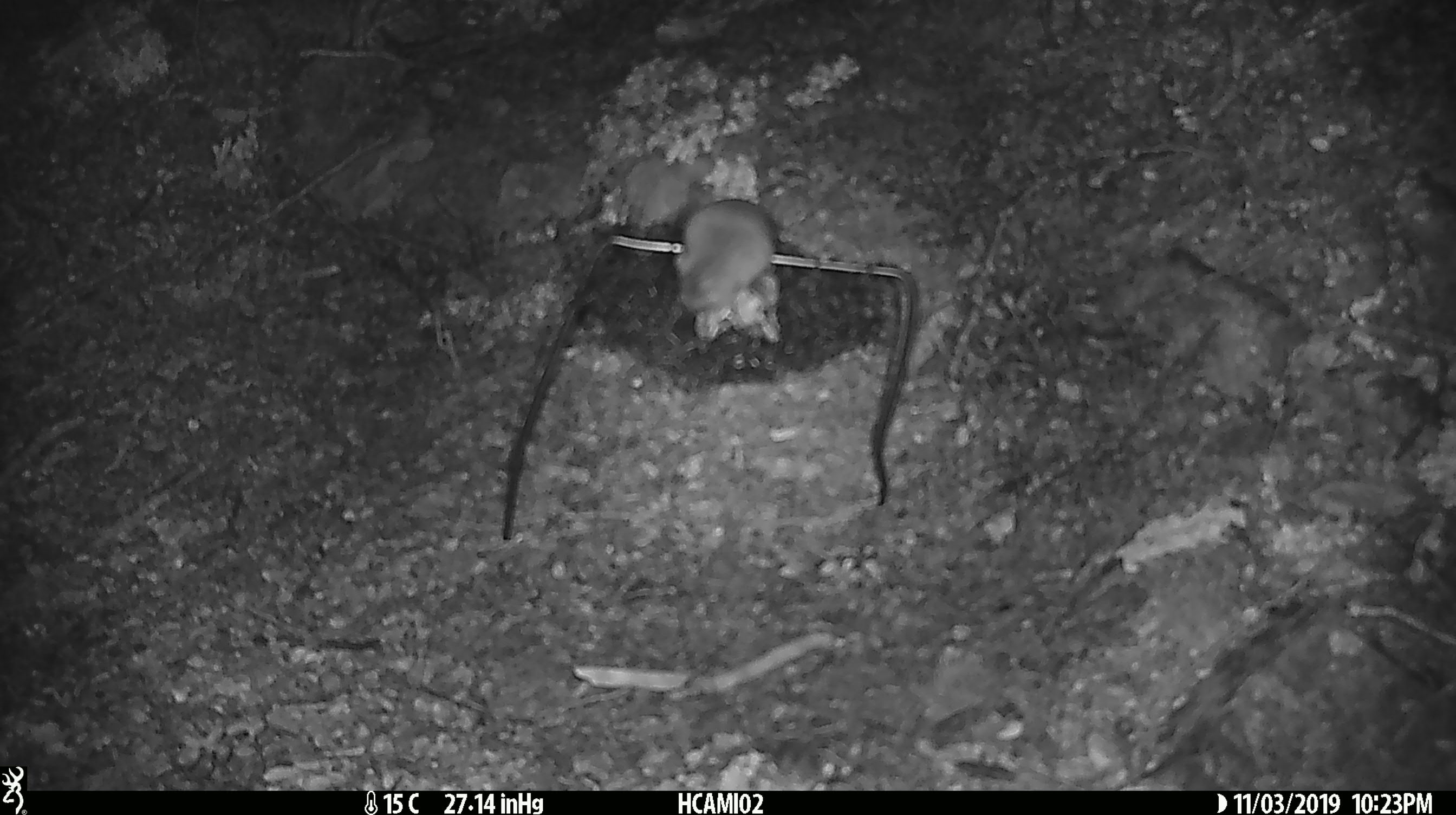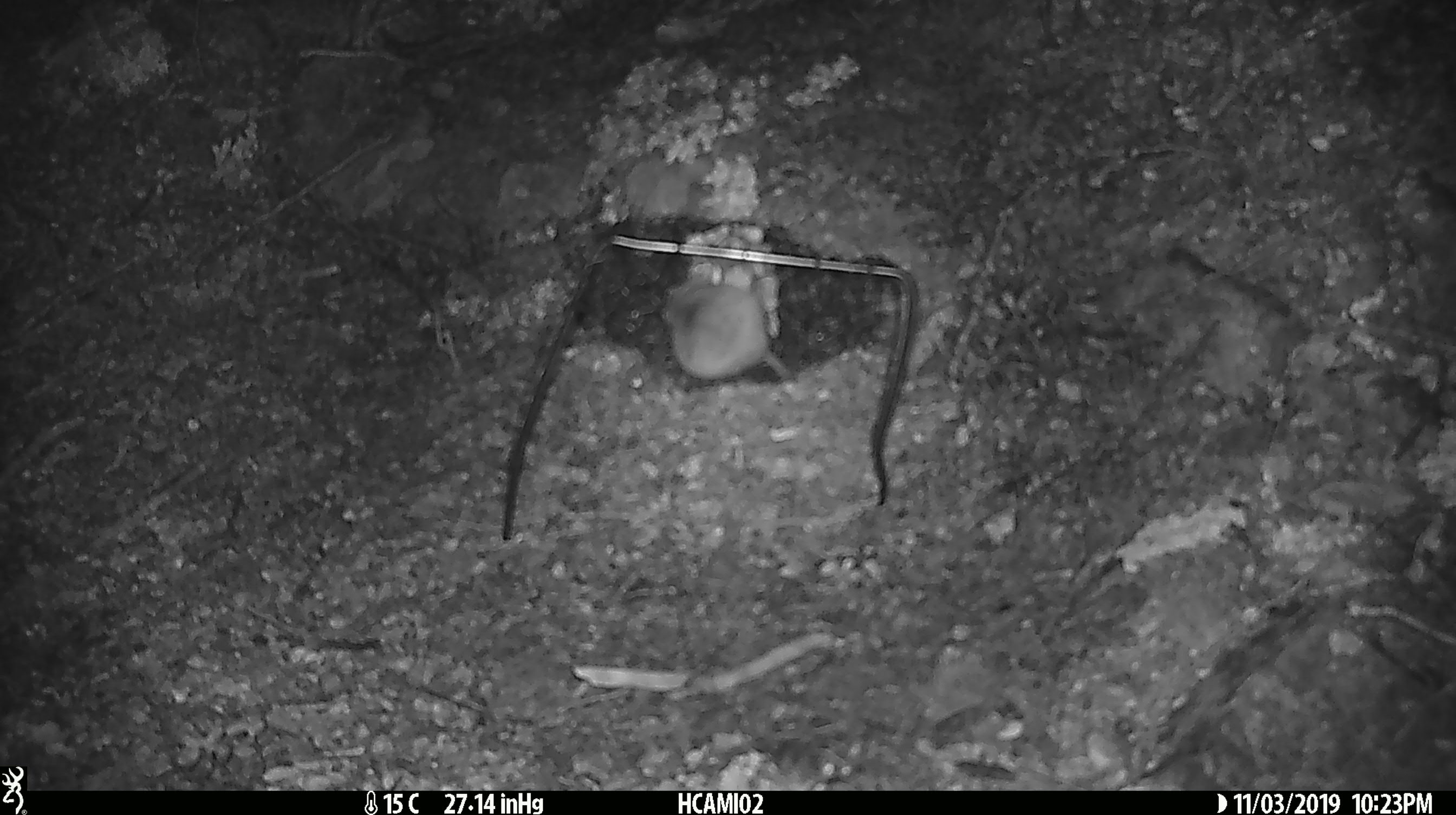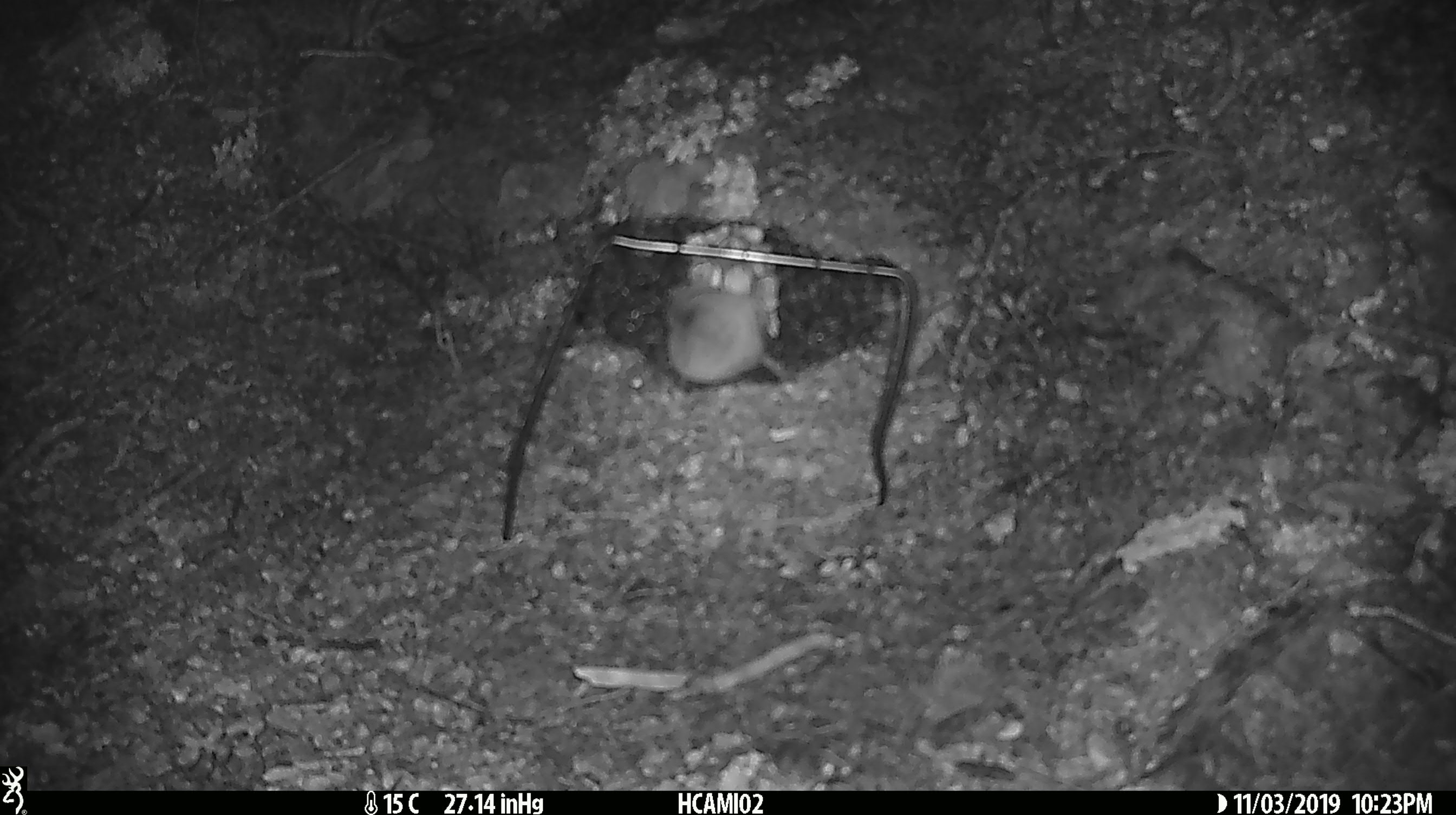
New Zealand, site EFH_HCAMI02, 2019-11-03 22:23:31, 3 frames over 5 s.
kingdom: Animalia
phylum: Chordata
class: Mammalia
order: Rodentia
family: Muridae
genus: Mus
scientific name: Mus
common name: mouse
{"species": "mouse (Mus)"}